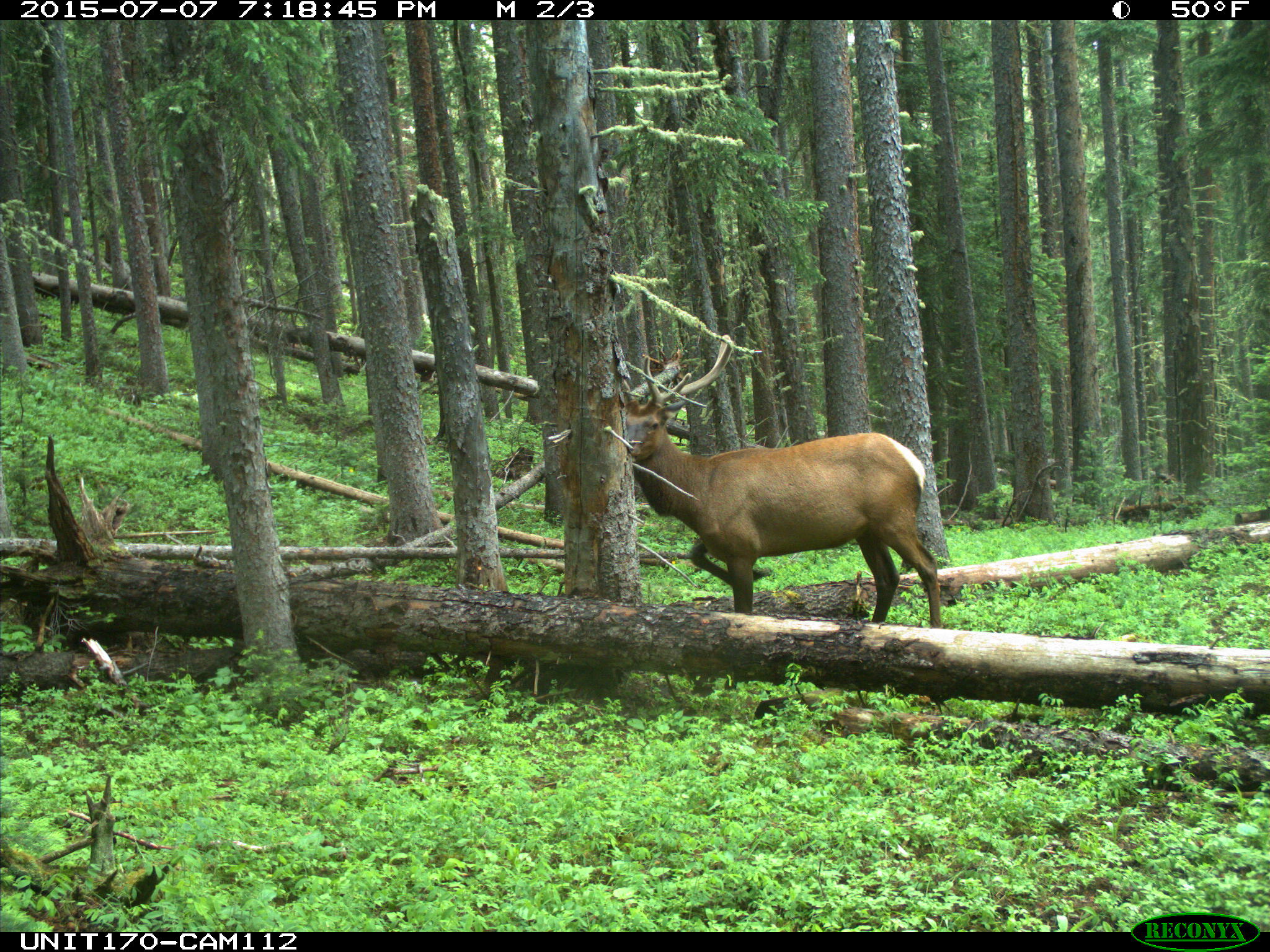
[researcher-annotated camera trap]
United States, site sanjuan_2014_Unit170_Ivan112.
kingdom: Animalia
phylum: Chordata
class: Mammalia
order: Artiodactyla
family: Cervidae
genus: Cervus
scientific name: Cervus elaphus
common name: red deer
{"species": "Cervus elaphus (red deer)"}